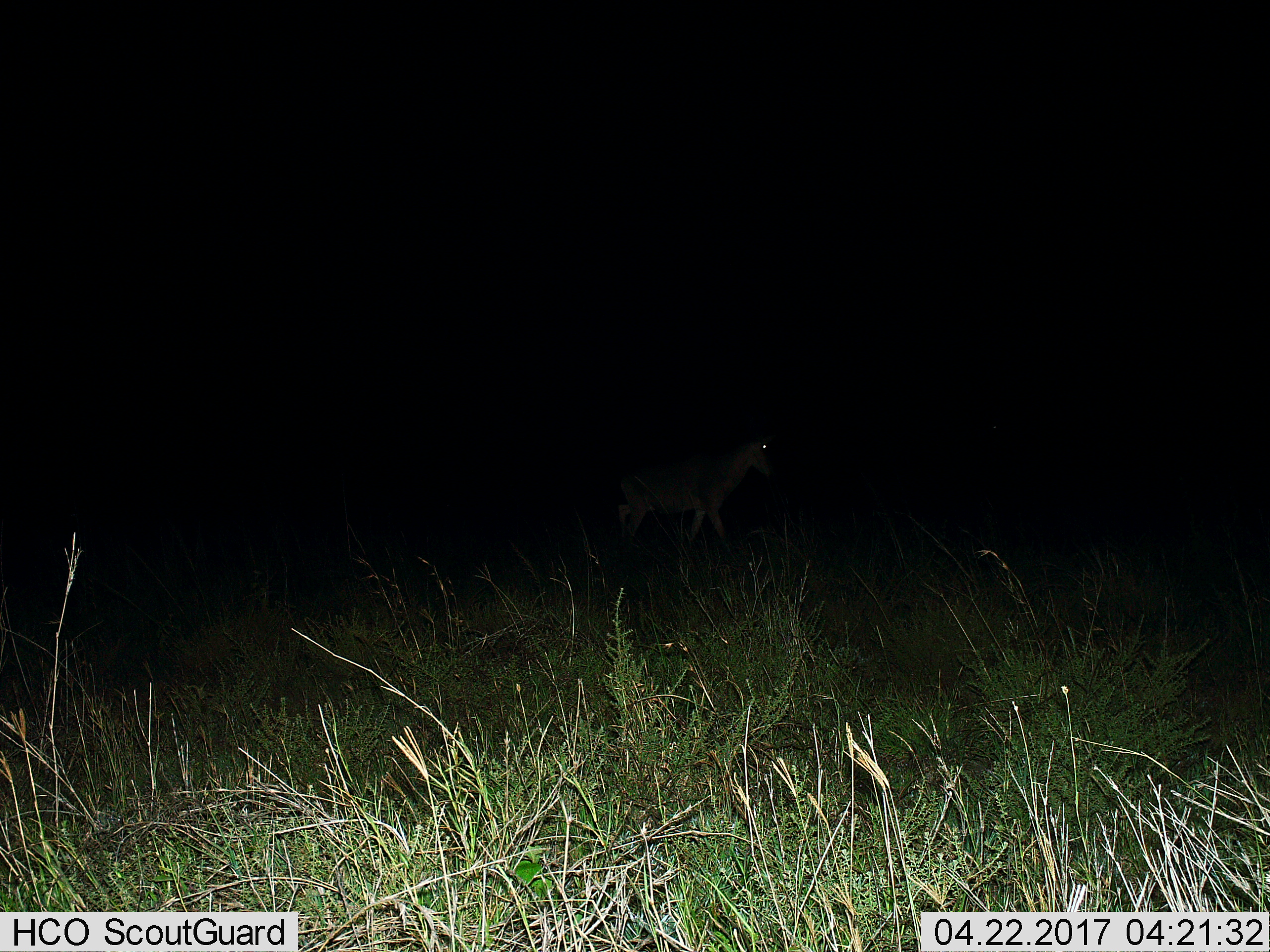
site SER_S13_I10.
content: unidentified animal